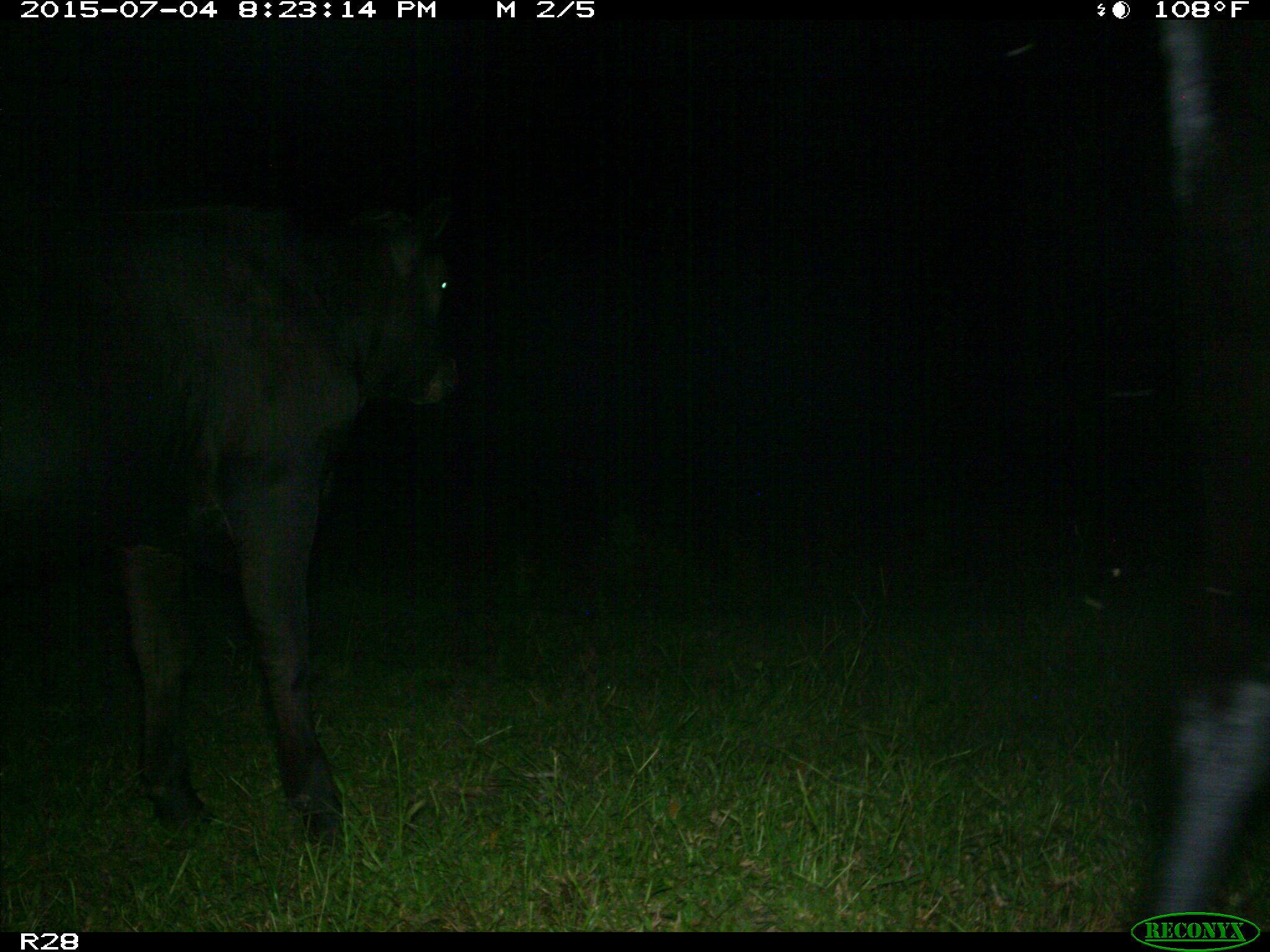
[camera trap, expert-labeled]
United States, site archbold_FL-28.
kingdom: Animalia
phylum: Chordata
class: Mammalia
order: Artiodactyla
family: Bovidae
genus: Bos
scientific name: Bos taurus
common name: domestic cow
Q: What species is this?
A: Bos taurus (domestic cow).